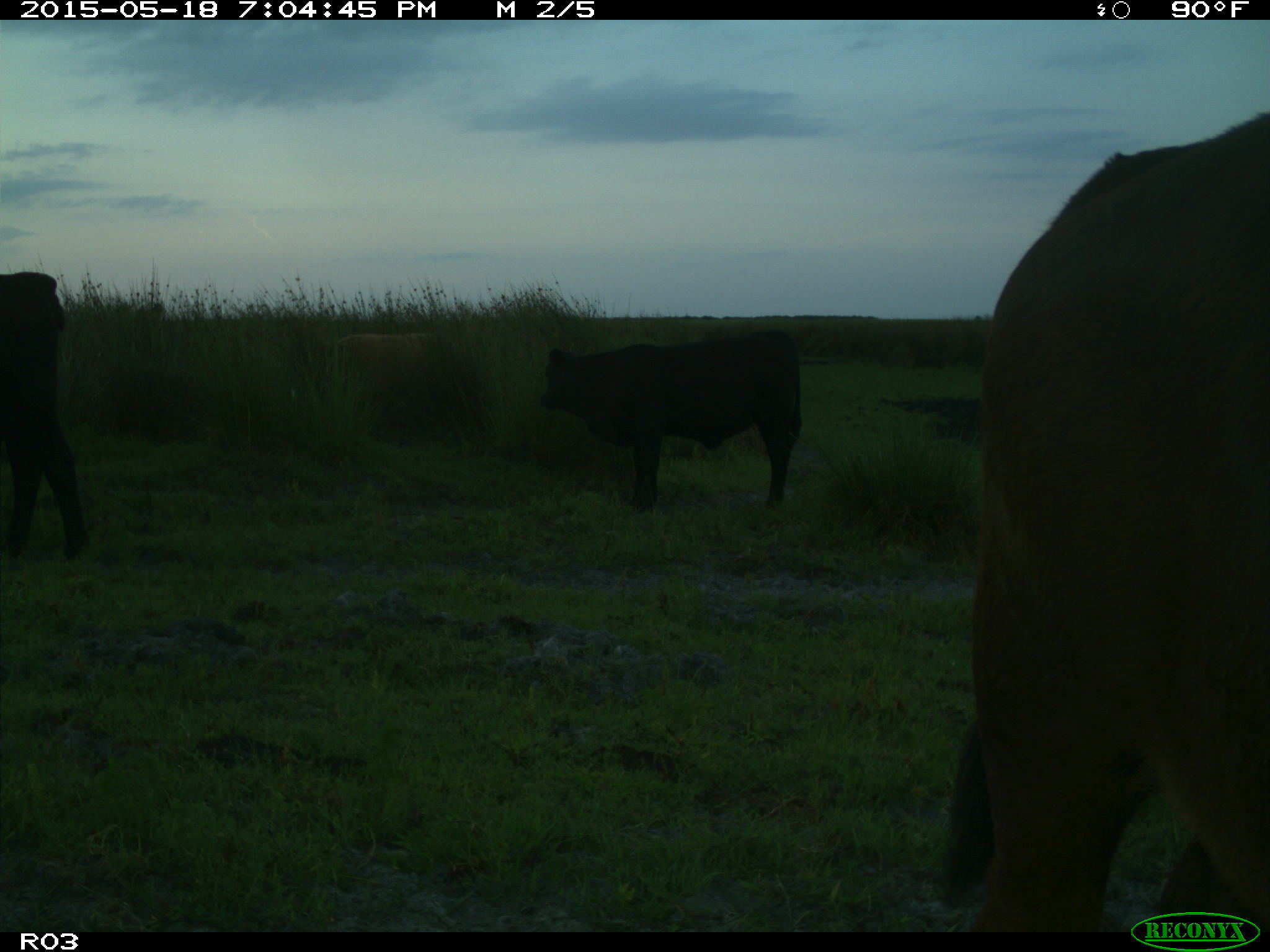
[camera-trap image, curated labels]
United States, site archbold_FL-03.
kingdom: Animalia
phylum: Chordata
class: Mammalia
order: Artiodactyla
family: Bovidae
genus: Bos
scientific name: Bos taurus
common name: domestic cow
Bos taurus (domestic cow).